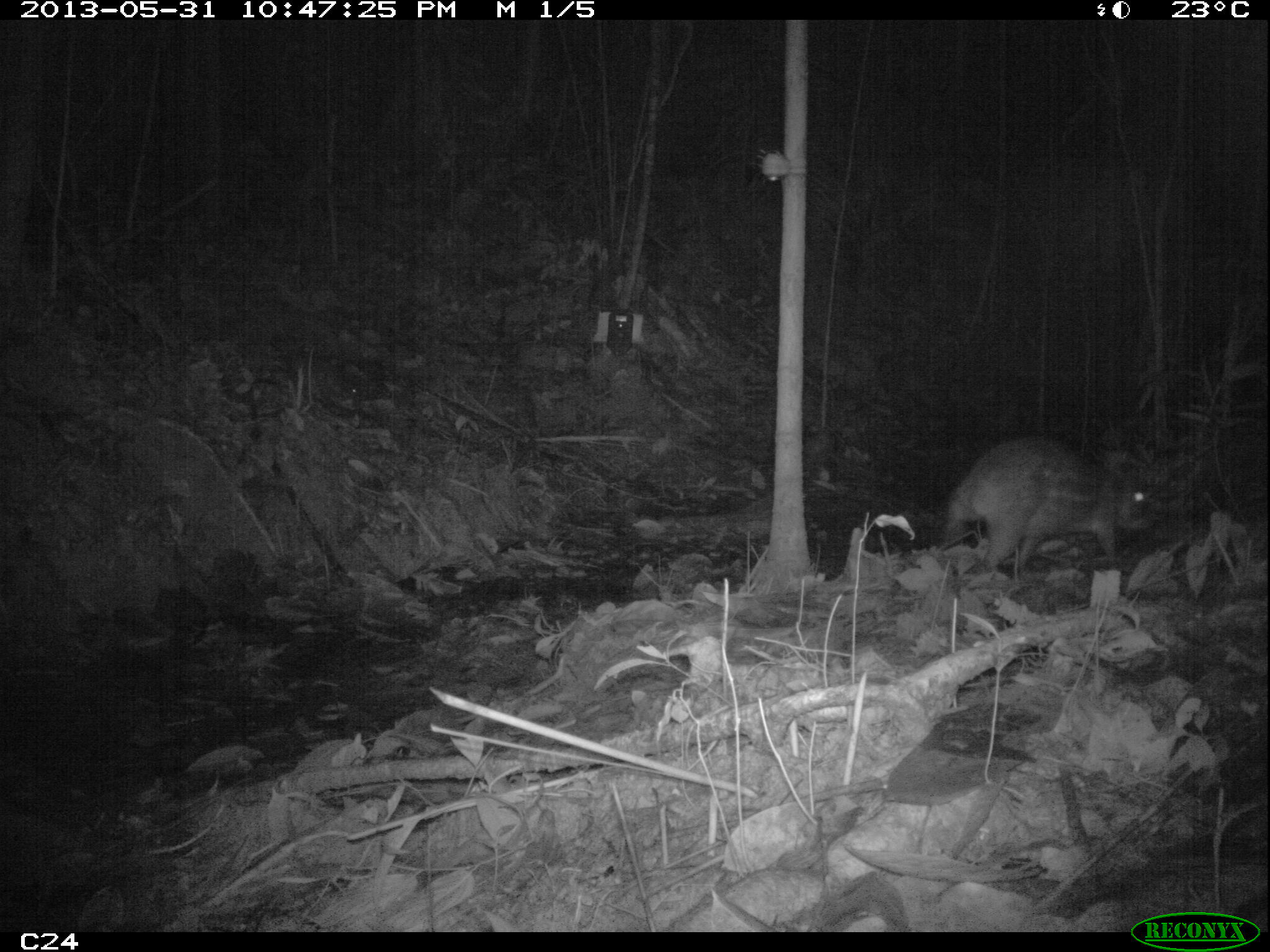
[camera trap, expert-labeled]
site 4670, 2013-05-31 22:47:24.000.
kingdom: Animalia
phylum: Chordata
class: Mammalia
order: Rodentia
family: Cuniculidae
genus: Cuniculus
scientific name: Cuniculus paca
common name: spotted paca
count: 1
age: adult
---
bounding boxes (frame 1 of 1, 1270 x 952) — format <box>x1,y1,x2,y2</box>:
cuniculus paca: <box>939,434,1160,577</box>